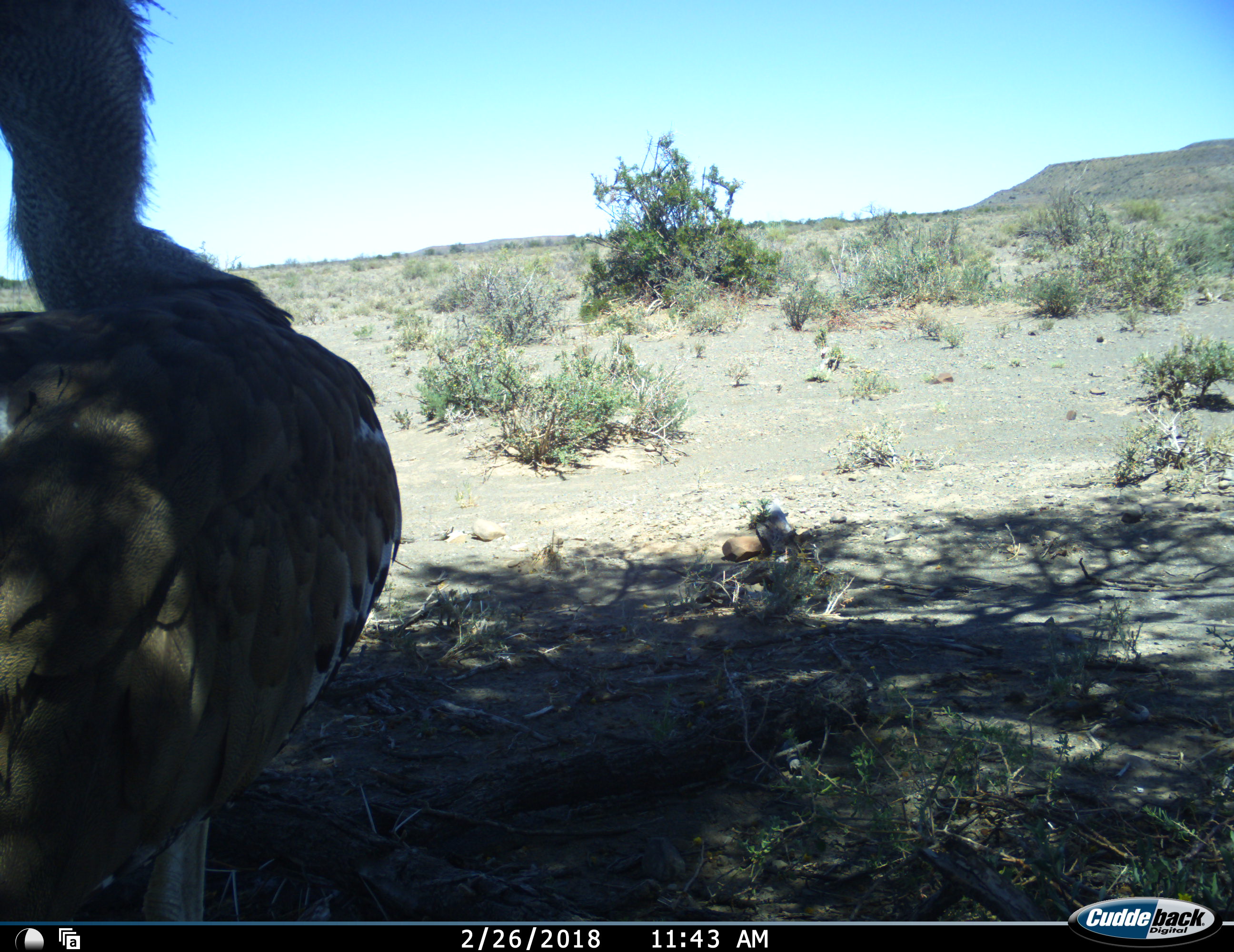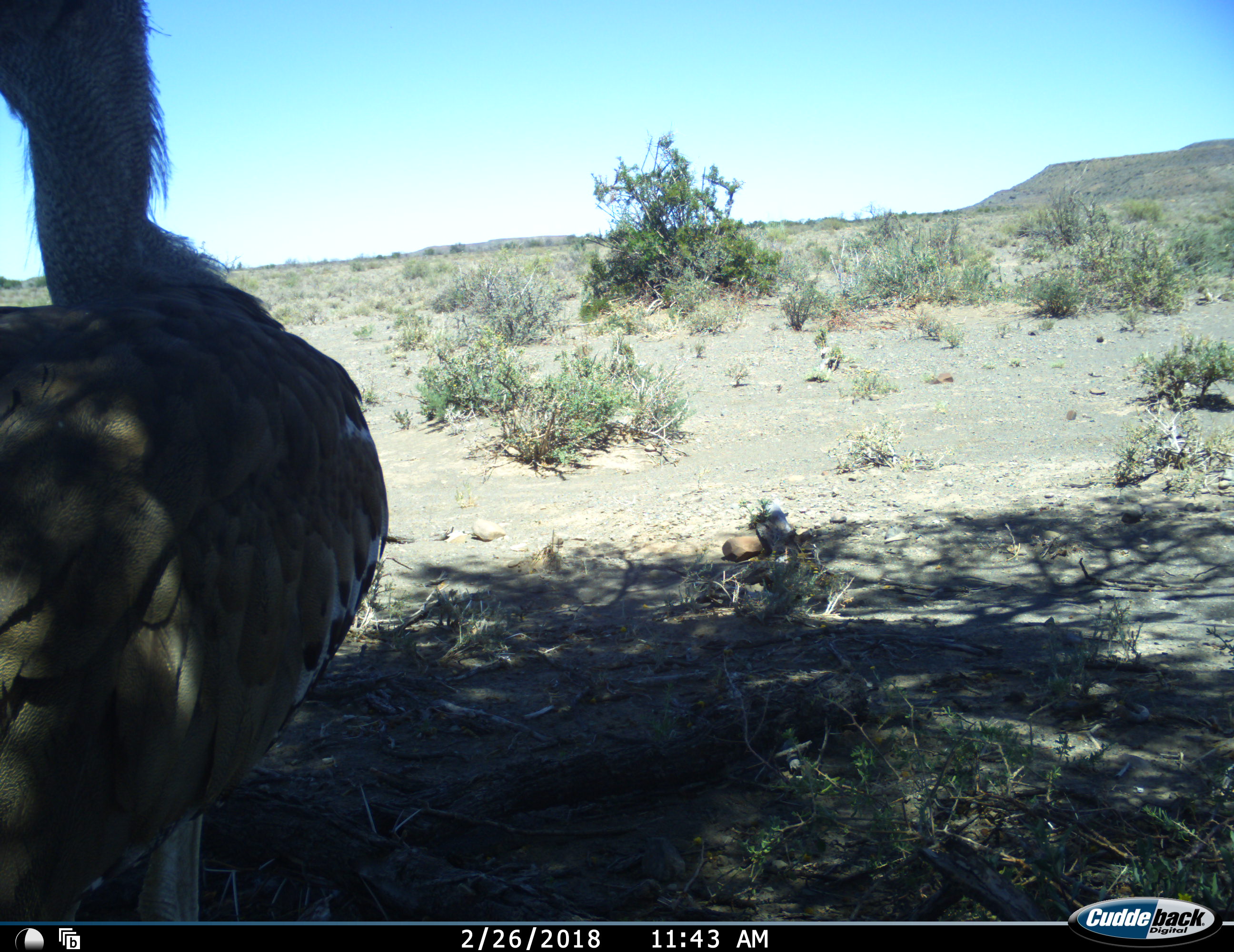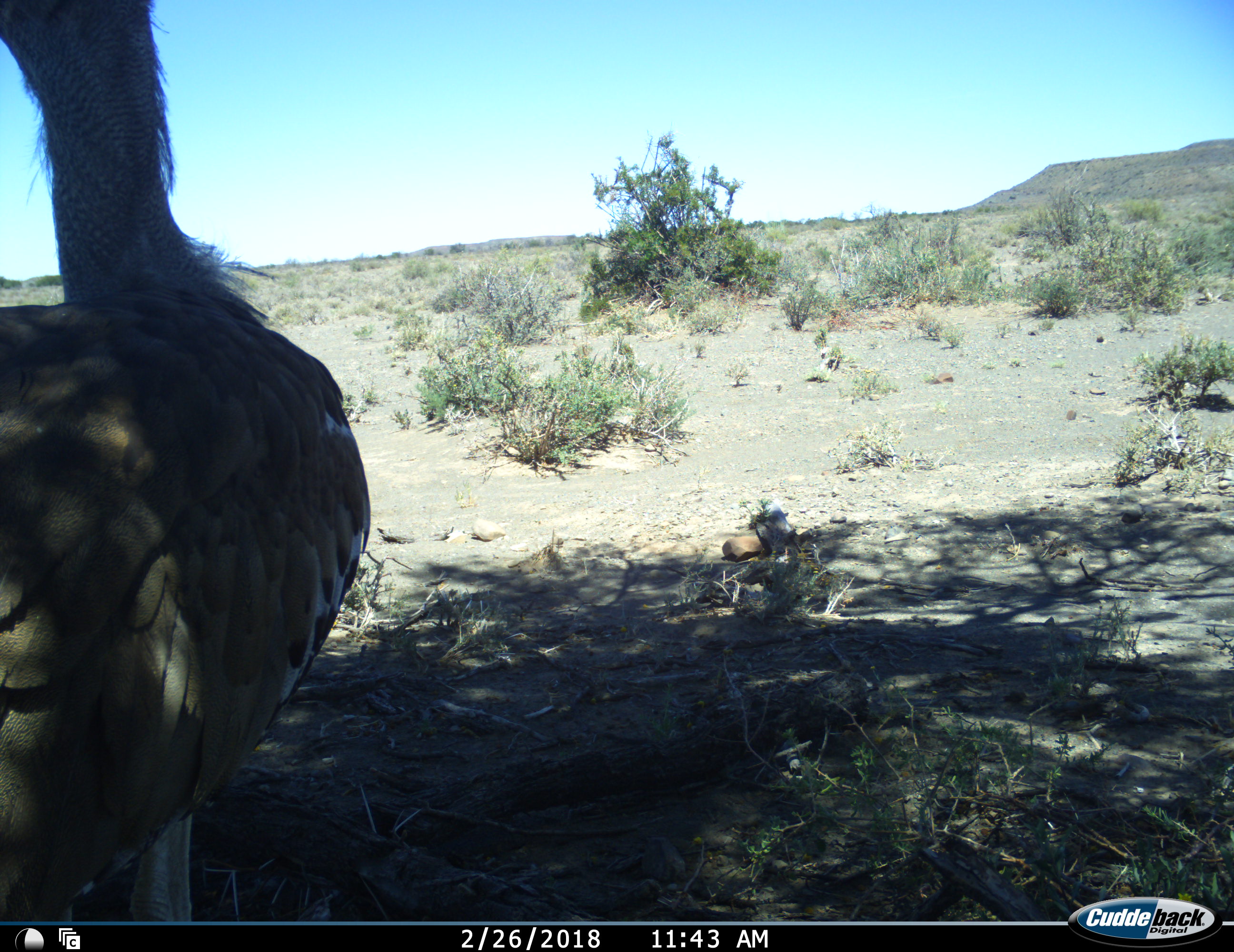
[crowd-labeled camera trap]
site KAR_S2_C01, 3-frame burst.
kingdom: Animalia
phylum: Chordata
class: Aves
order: Otidiformes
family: Otididae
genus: Ardeotis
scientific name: Ardeotis kori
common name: kori bustard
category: bustardkori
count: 1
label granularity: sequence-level